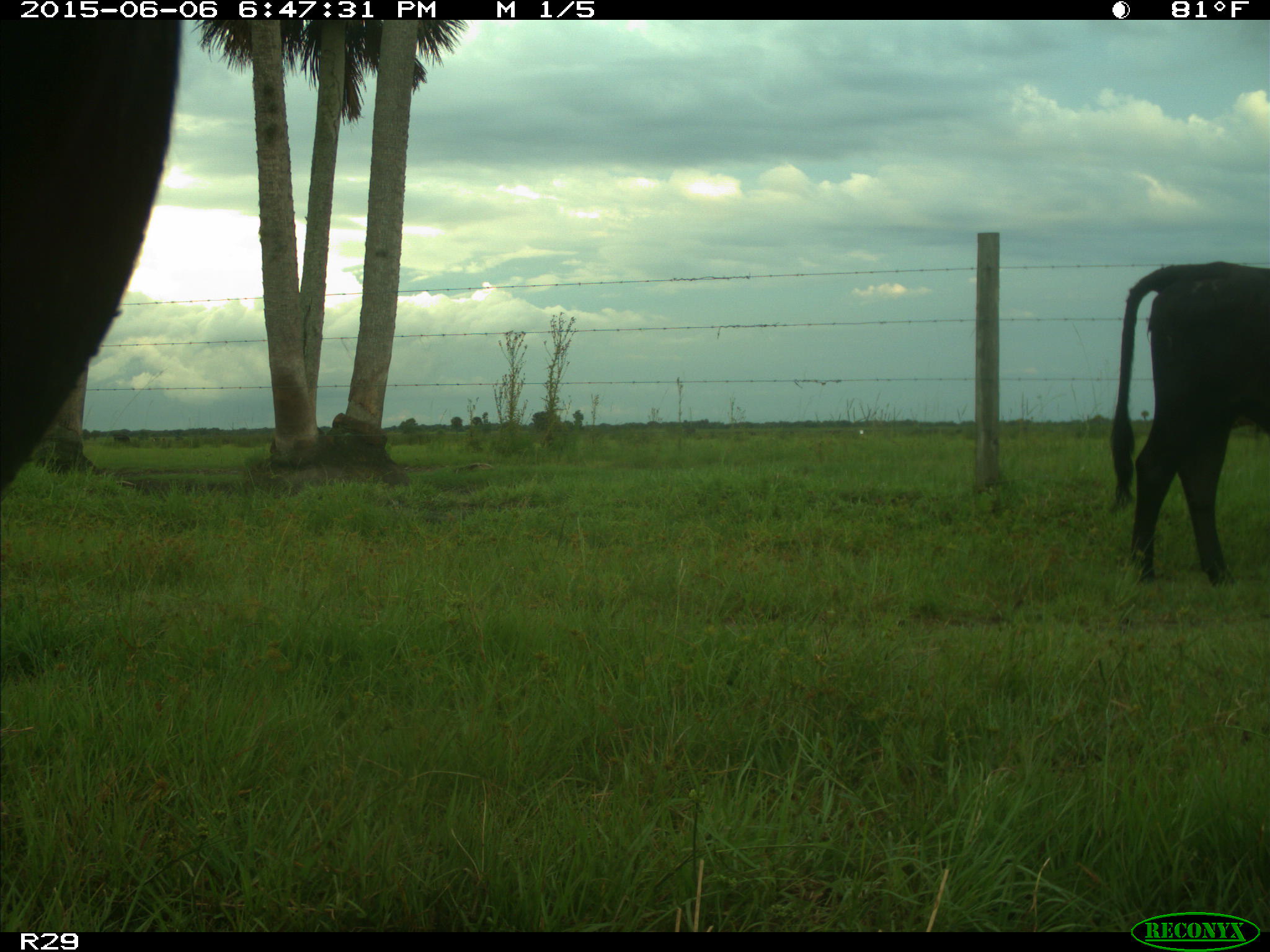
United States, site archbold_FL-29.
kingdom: Animalia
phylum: Chordata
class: Mammalia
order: Artiodactyla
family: Bovidae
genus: Bos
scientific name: Bos taurus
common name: domestic cow